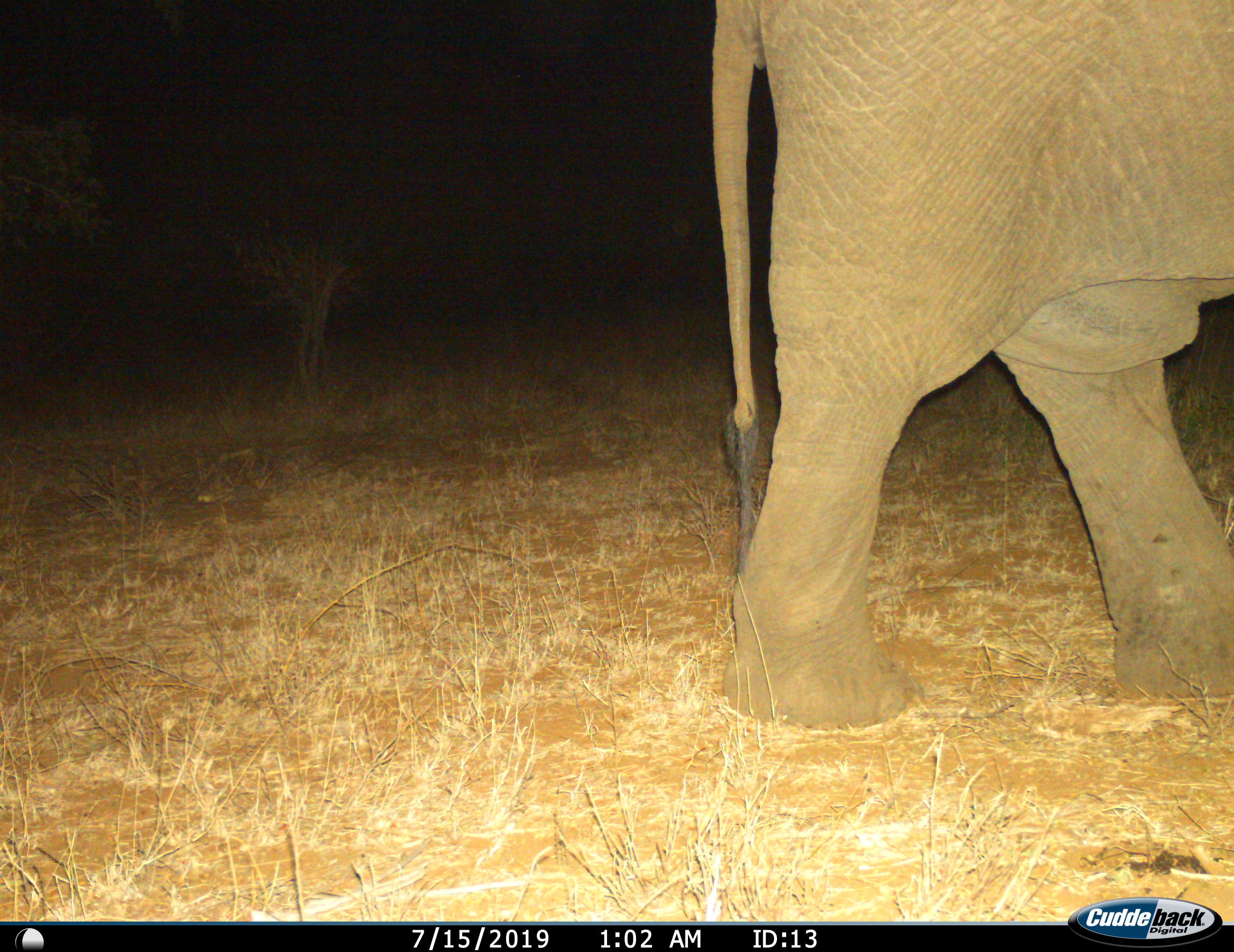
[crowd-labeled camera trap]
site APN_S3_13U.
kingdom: Animalia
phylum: Chordata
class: Mammalia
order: Proboscidea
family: Elephantidae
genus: Loxodonta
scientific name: Loxodonta africana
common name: african bush elephant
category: elephant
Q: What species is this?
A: Elephant (african bush elephant) (Loxodonta africana).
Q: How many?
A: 1.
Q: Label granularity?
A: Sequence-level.